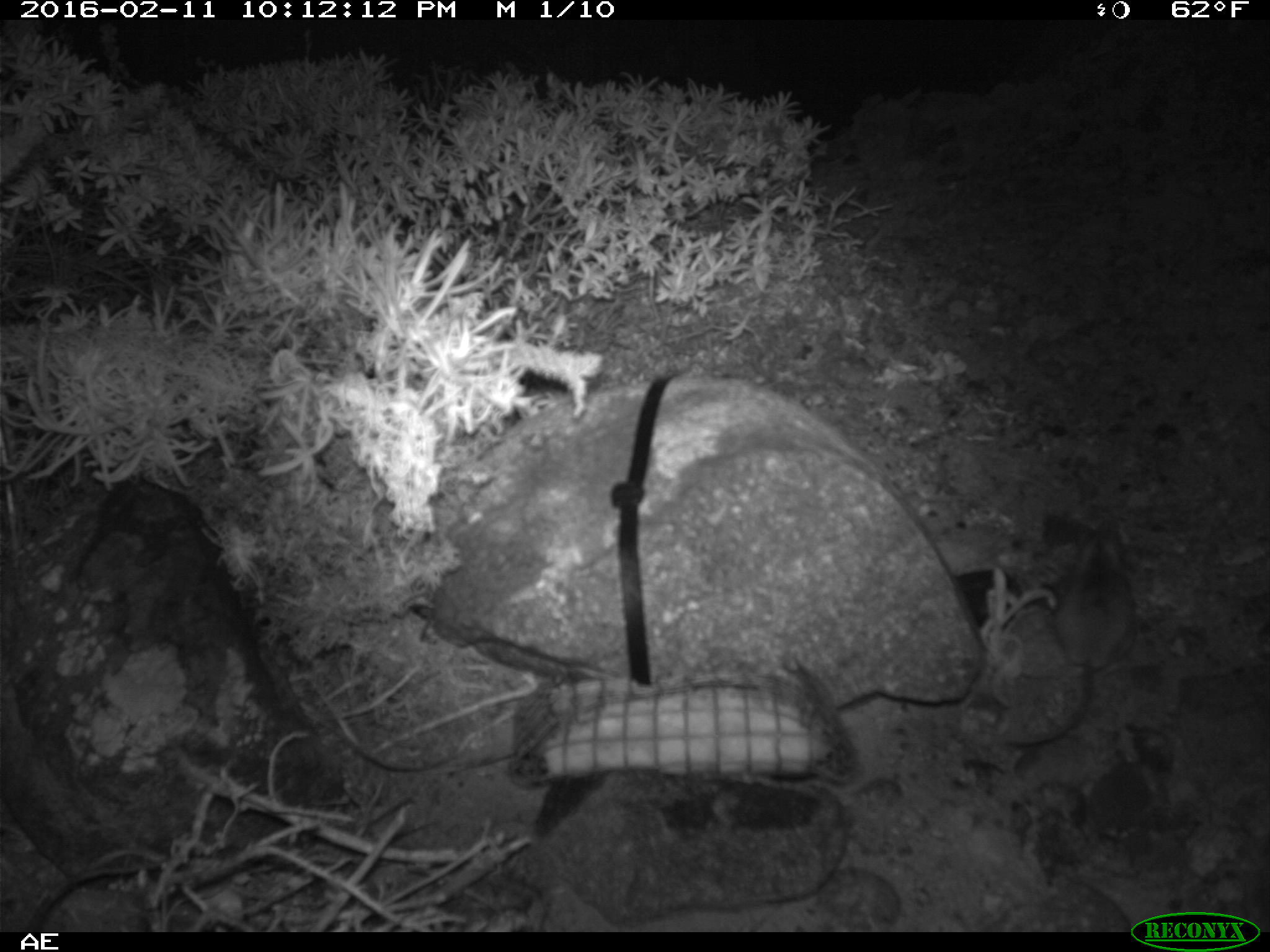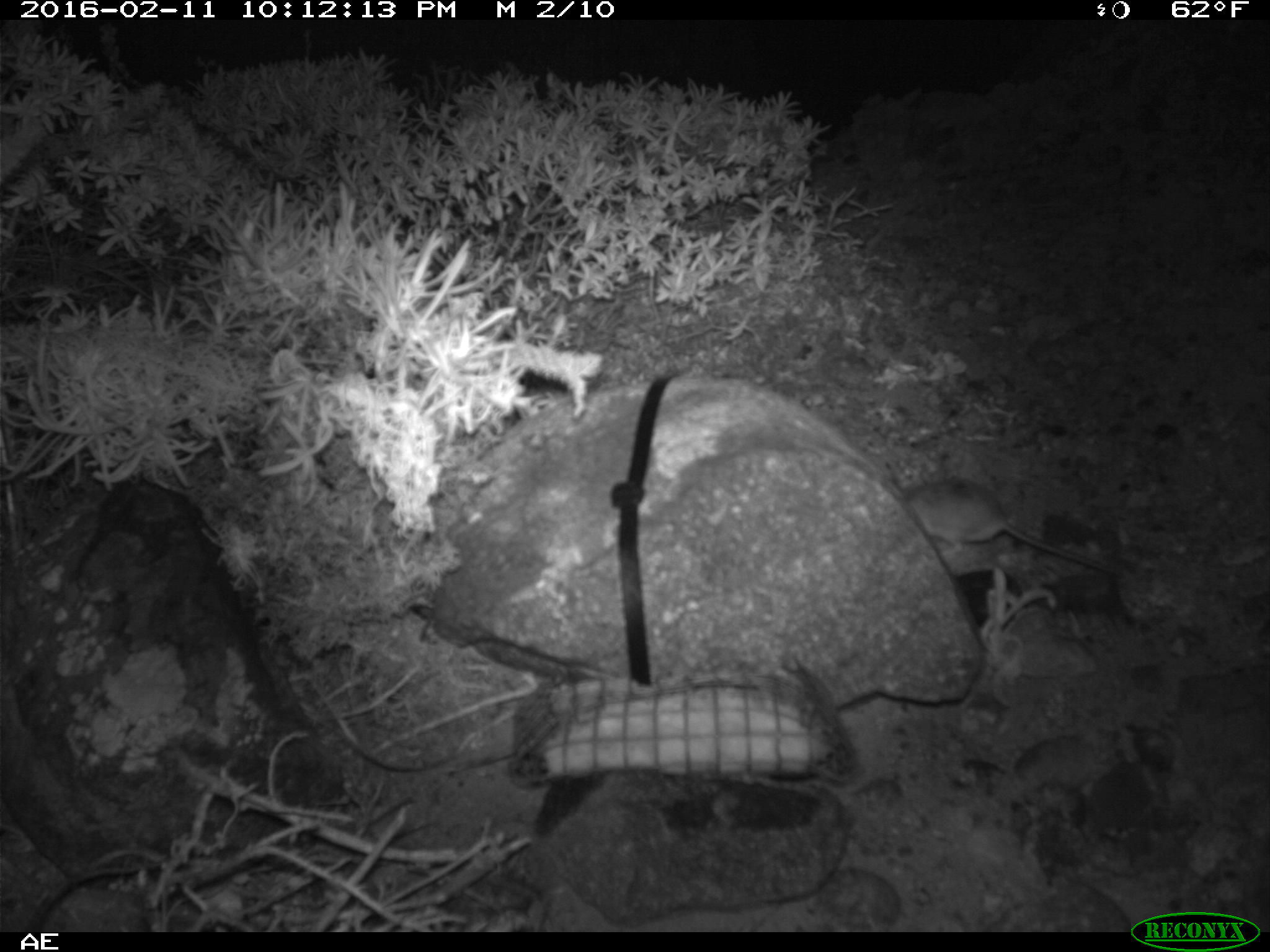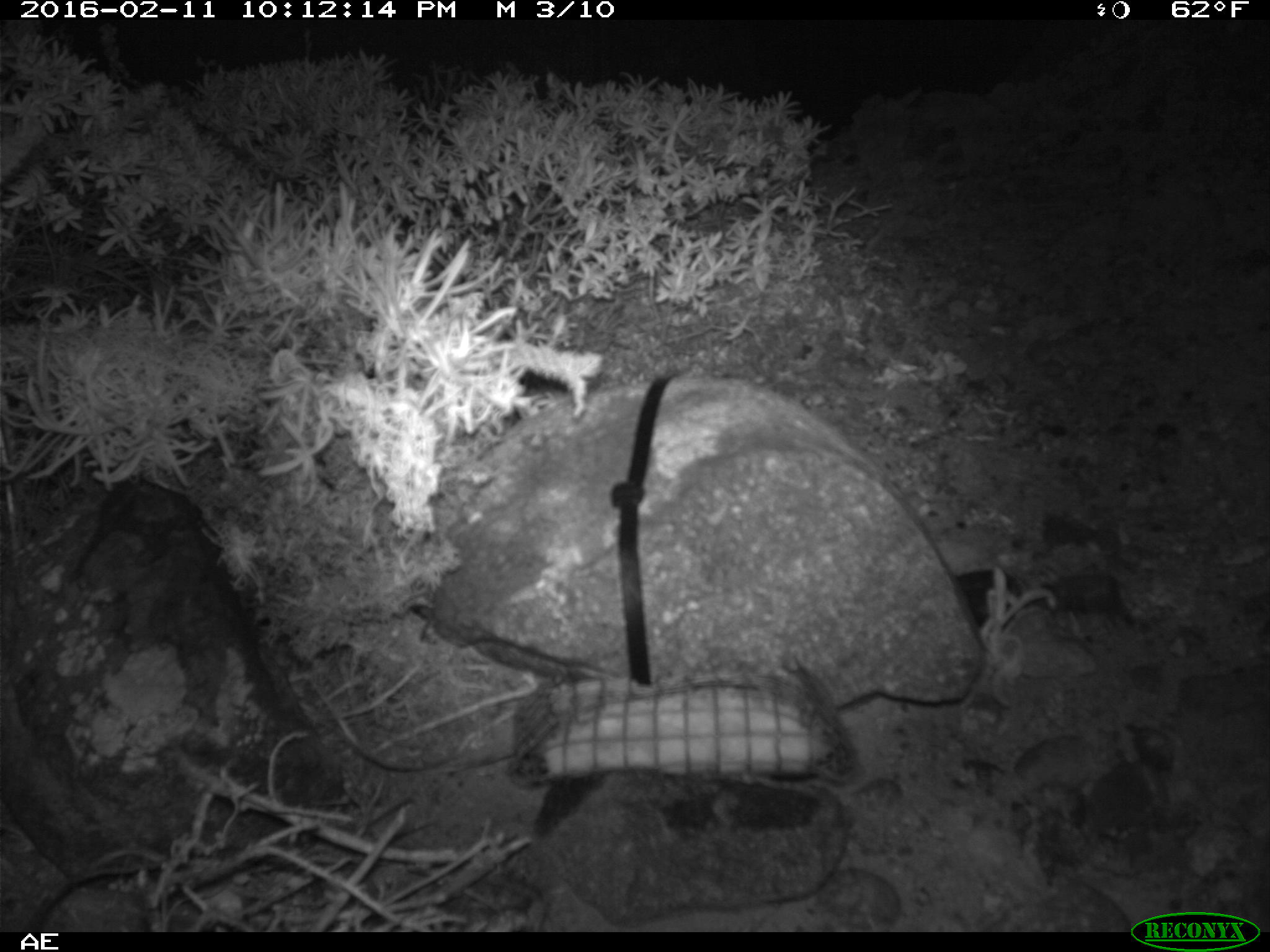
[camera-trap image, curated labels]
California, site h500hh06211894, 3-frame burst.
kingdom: Animalia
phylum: Chordata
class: Mammalia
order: Rodentia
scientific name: Rodentia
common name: rodent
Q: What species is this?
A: Rodent (Rodentia).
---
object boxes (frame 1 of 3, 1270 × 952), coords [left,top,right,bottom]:
rodent: [990,515,1134,710]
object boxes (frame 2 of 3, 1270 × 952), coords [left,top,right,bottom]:
rodent: [901,475,1126,576]